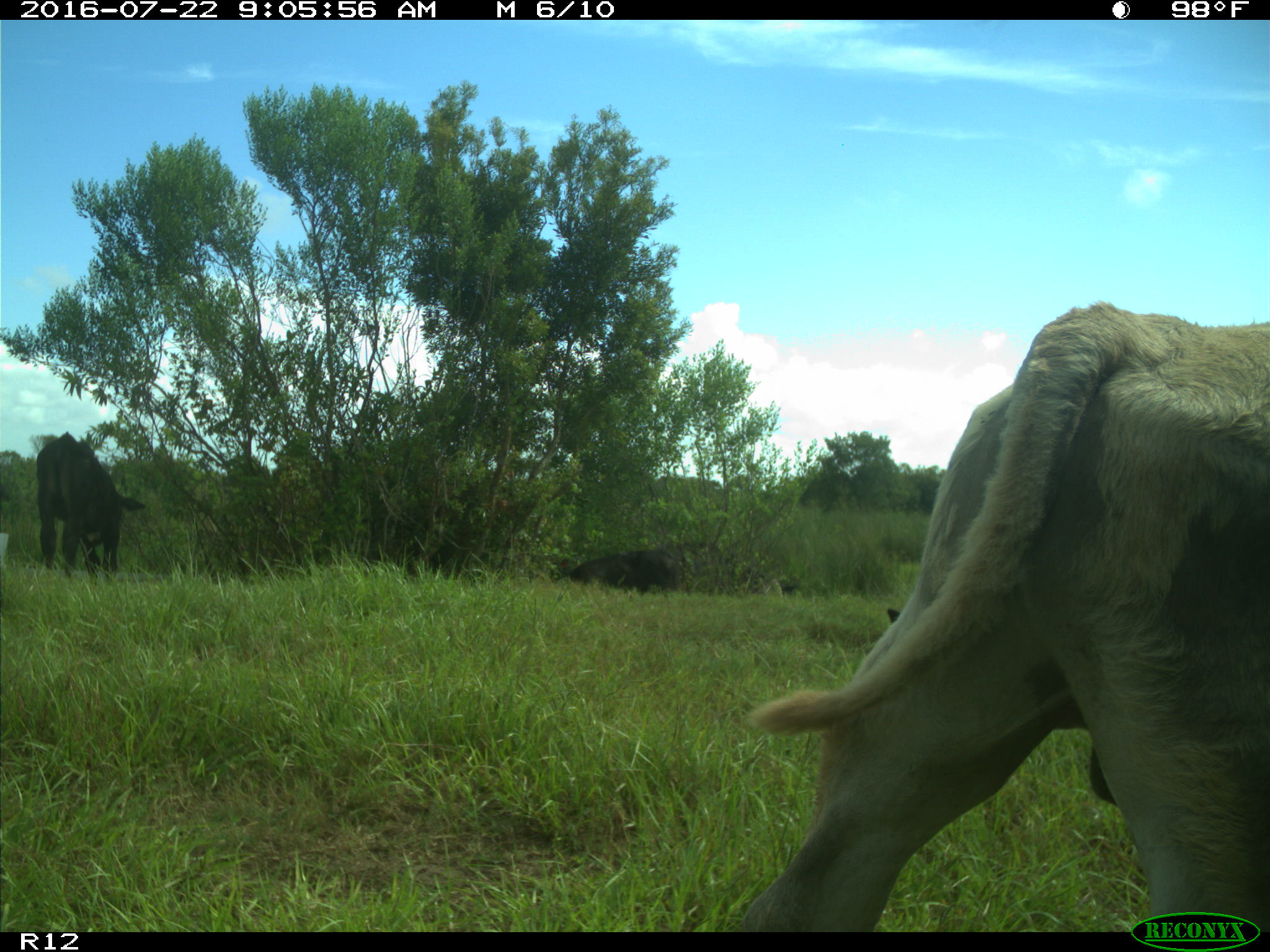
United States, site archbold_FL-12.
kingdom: Animalia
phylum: Chordata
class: Mammalia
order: Artiodactyla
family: Bovidae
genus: Bos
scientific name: Bos taurus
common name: domestic cow